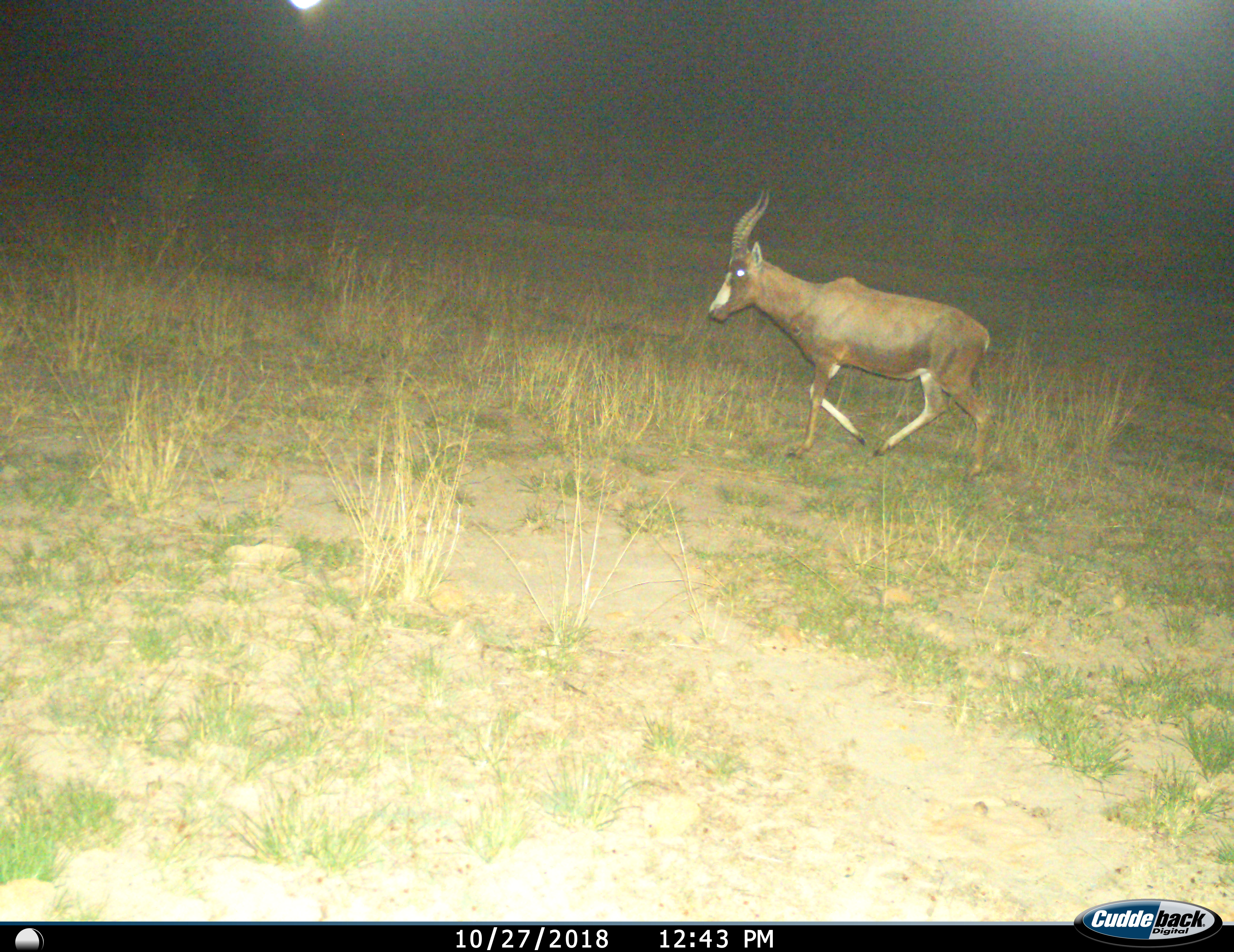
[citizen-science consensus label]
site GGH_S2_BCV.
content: unidentified animal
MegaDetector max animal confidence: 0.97